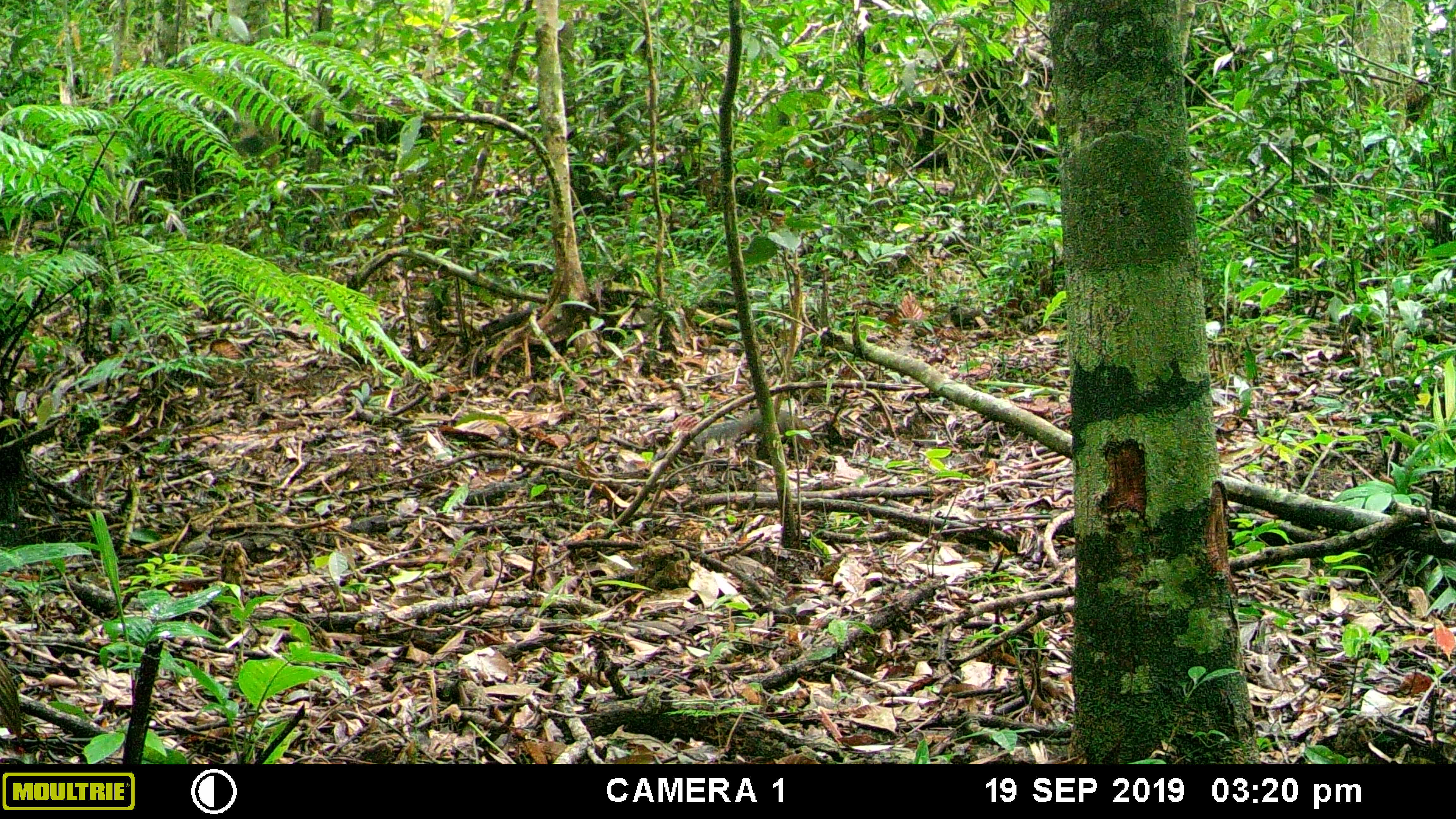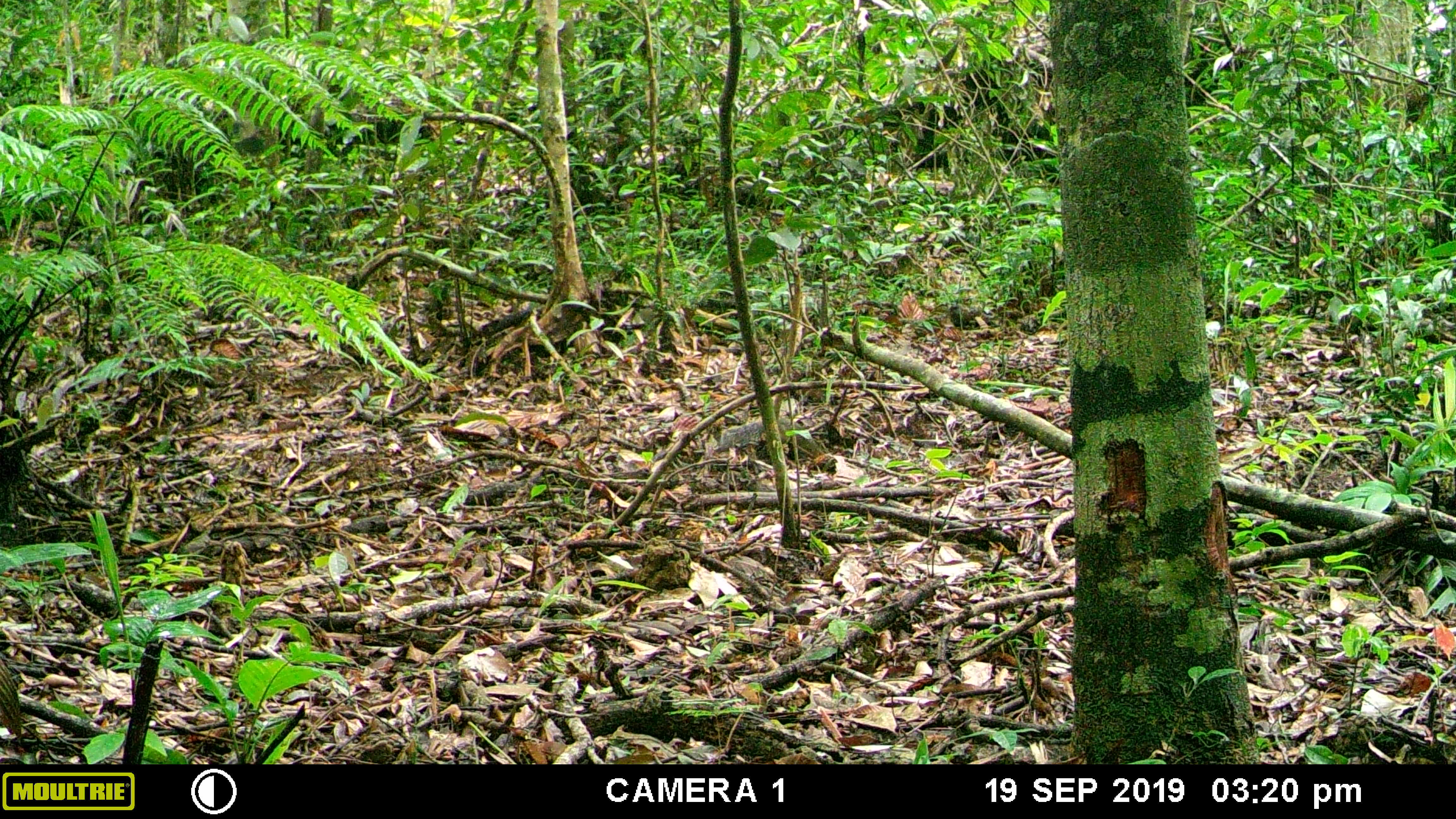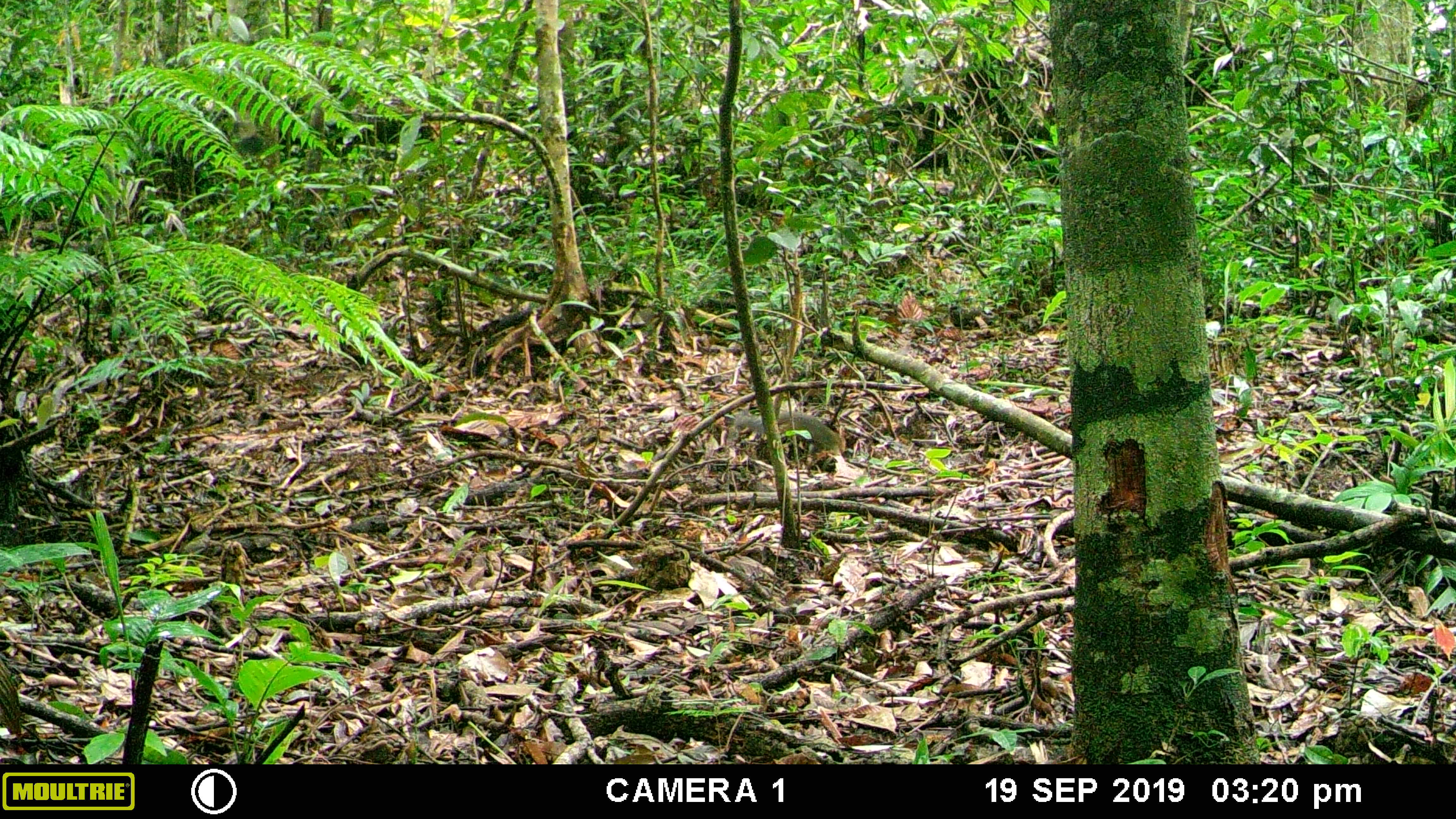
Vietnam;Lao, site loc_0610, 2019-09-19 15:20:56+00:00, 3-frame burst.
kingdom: Animalia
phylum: Chordata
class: Mammalia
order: Rodentia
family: Sciuridae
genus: Dremomys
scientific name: Dremomys rufigenis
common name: red-cheeked squirrel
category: red cheeked squirrel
Red cheeked squirrel (red-cheeked squirrel) (Dremomys rufigenis). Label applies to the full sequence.